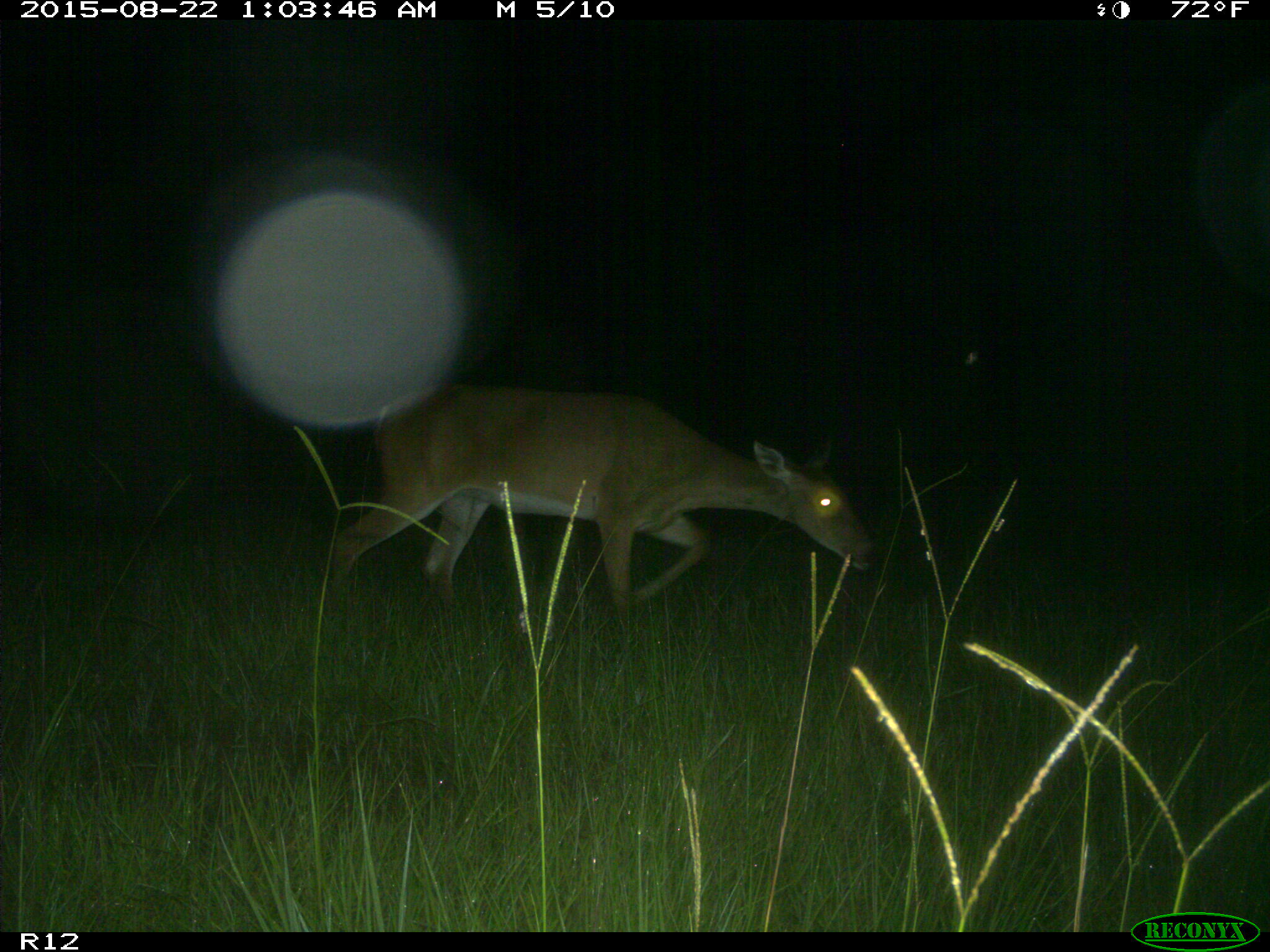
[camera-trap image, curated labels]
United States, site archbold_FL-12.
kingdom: Animalia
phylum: Chordata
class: Mammalia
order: Artiodactyla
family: Cervidae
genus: Odocoileus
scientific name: Odocoileus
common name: deer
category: unidentified deer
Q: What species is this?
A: Unidentified deer (deer) (Odocoileus).